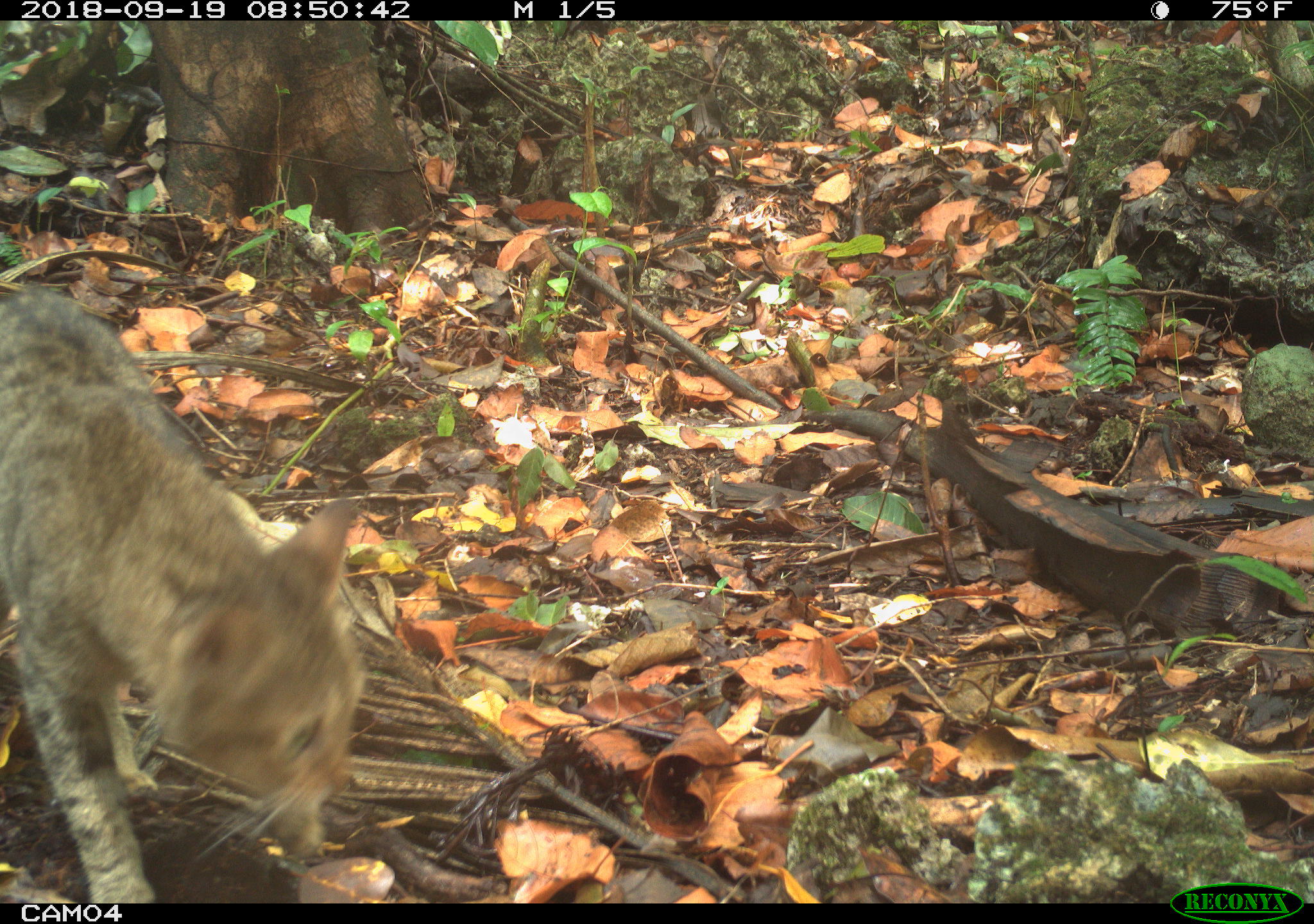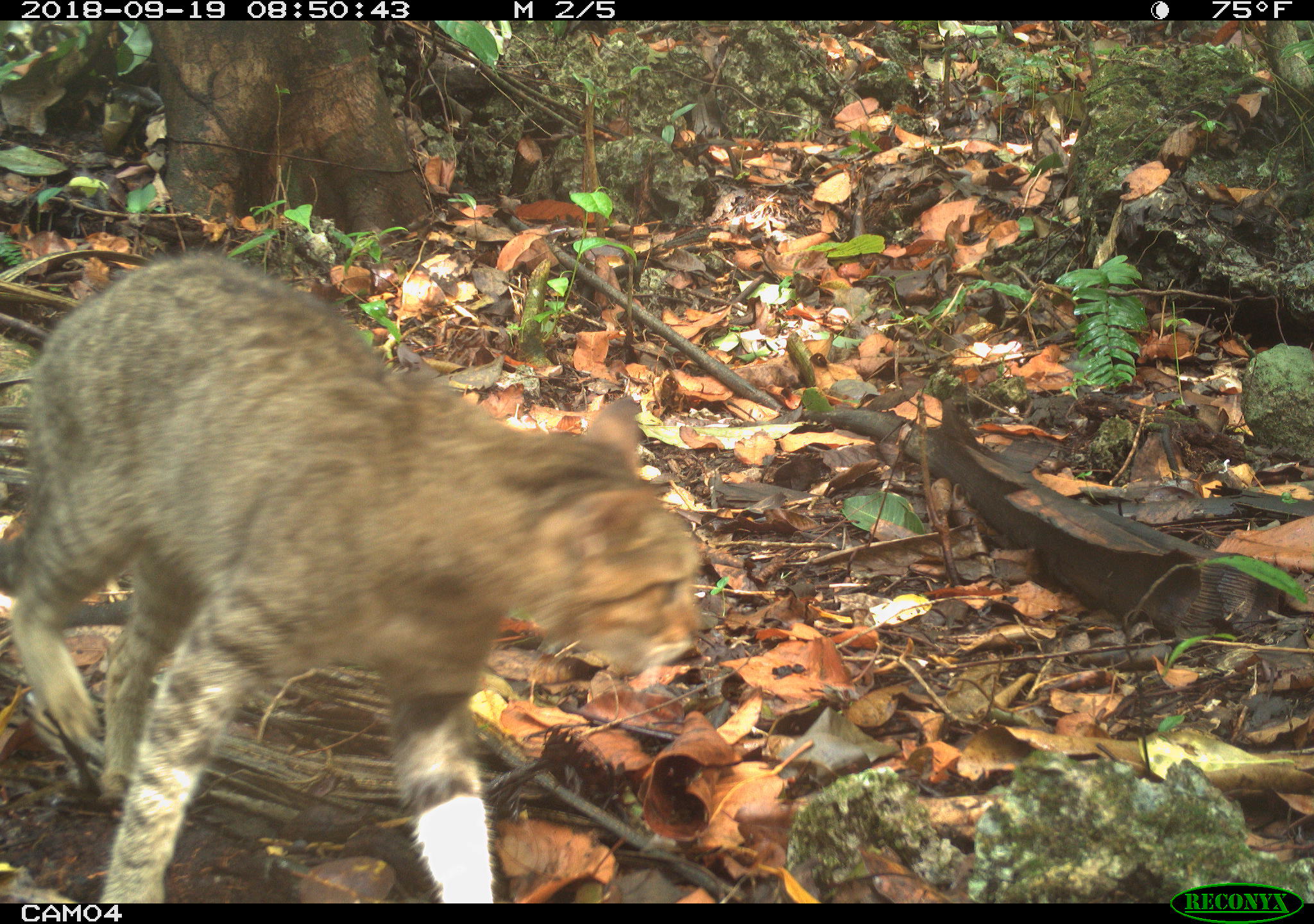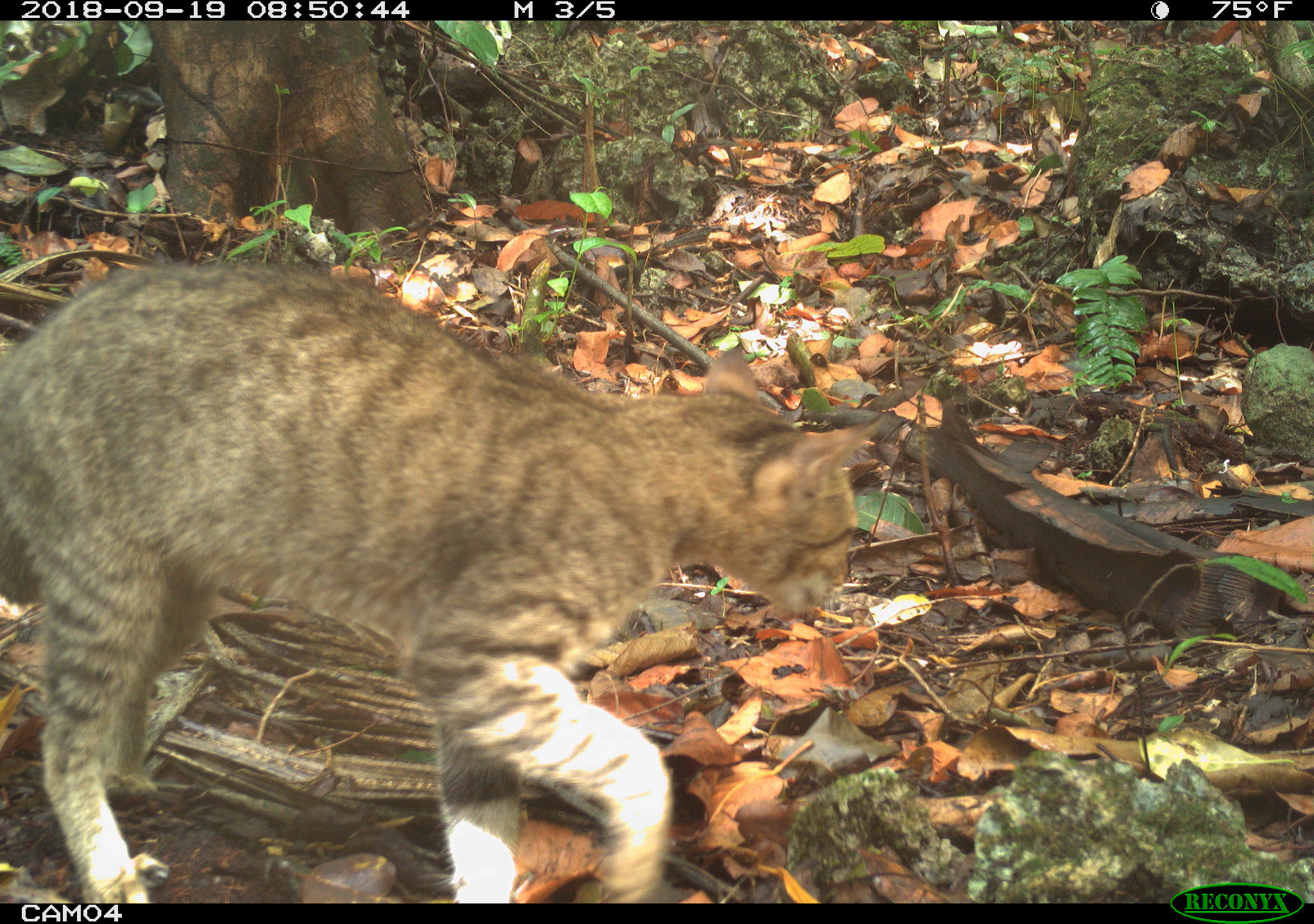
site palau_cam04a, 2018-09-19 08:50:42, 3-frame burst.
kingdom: Animalia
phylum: Chordata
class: Mammalia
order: Carnivora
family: Felidae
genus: Felis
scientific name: Felis catus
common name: cat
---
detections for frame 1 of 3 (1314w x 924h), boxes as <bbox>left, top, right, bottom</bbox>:
cat: <bbox>0, 289, 381, 905</bbox>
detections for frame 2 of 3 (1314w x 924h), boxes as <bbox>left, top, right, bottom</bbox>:
cat: <bbox>1, 254, 715, 898</bbox>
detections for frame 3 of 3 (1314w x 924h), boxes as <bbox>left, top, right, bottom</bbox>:
cat: <bbox>0, 264, 892, 899</bbox>